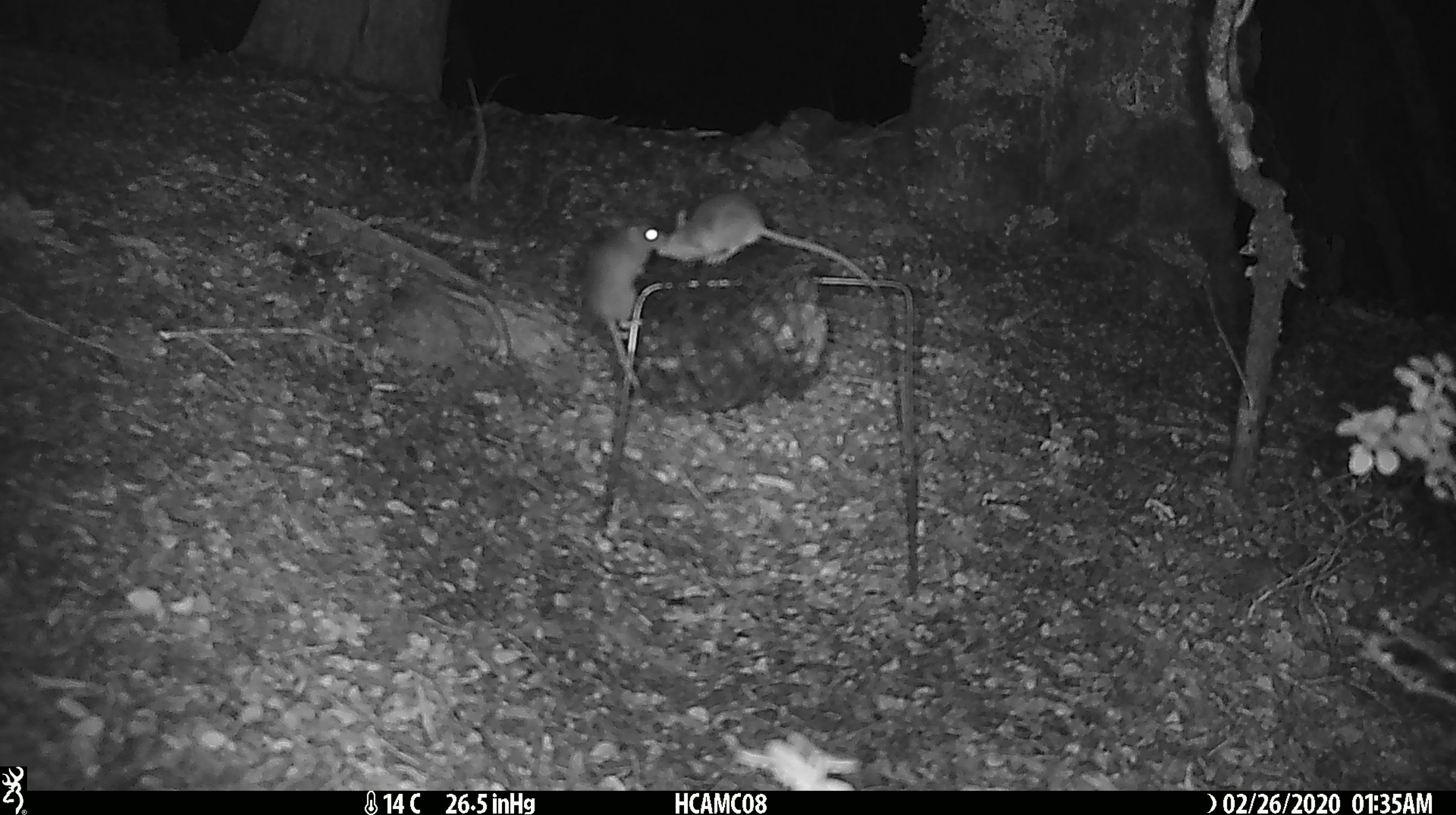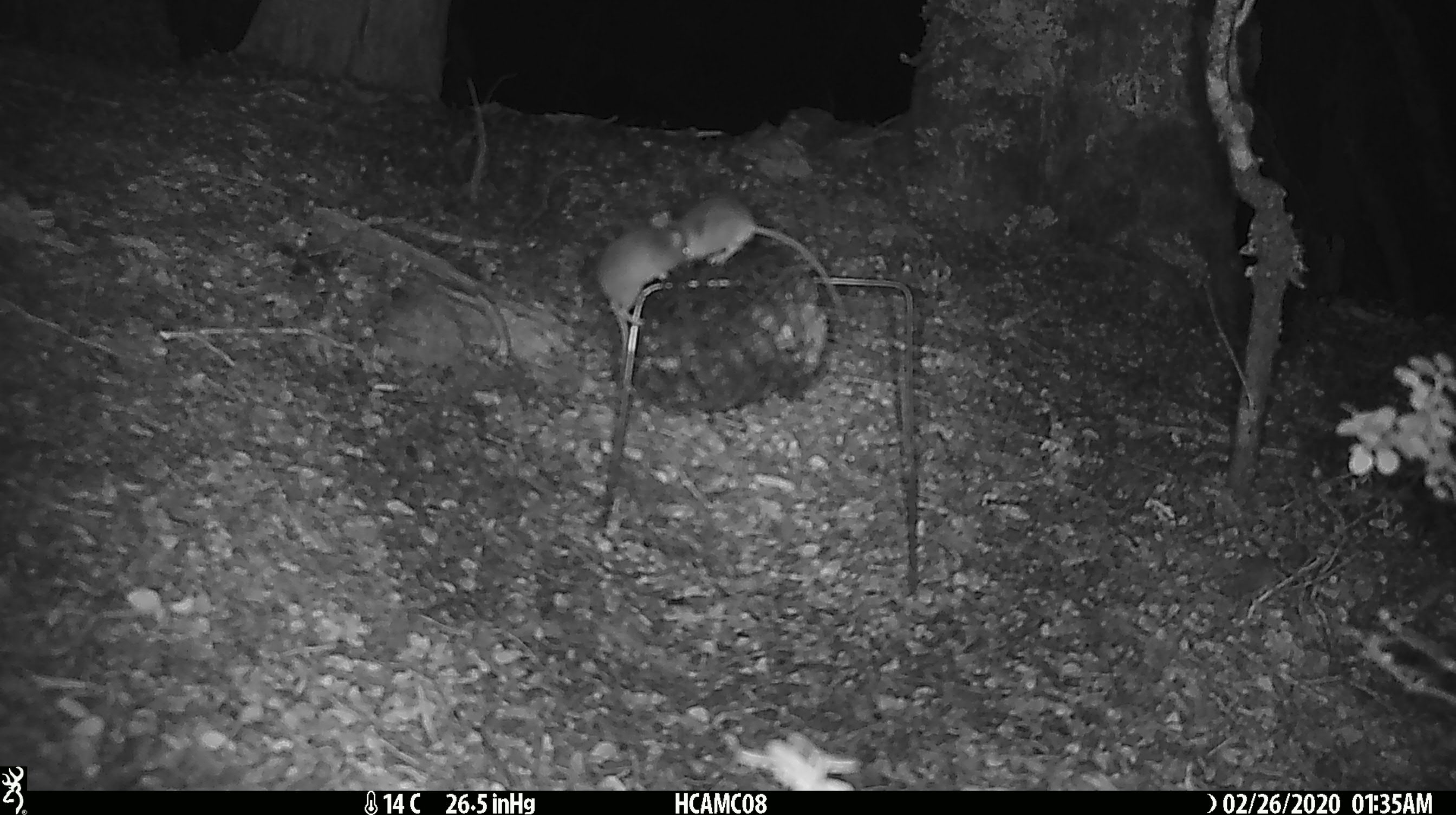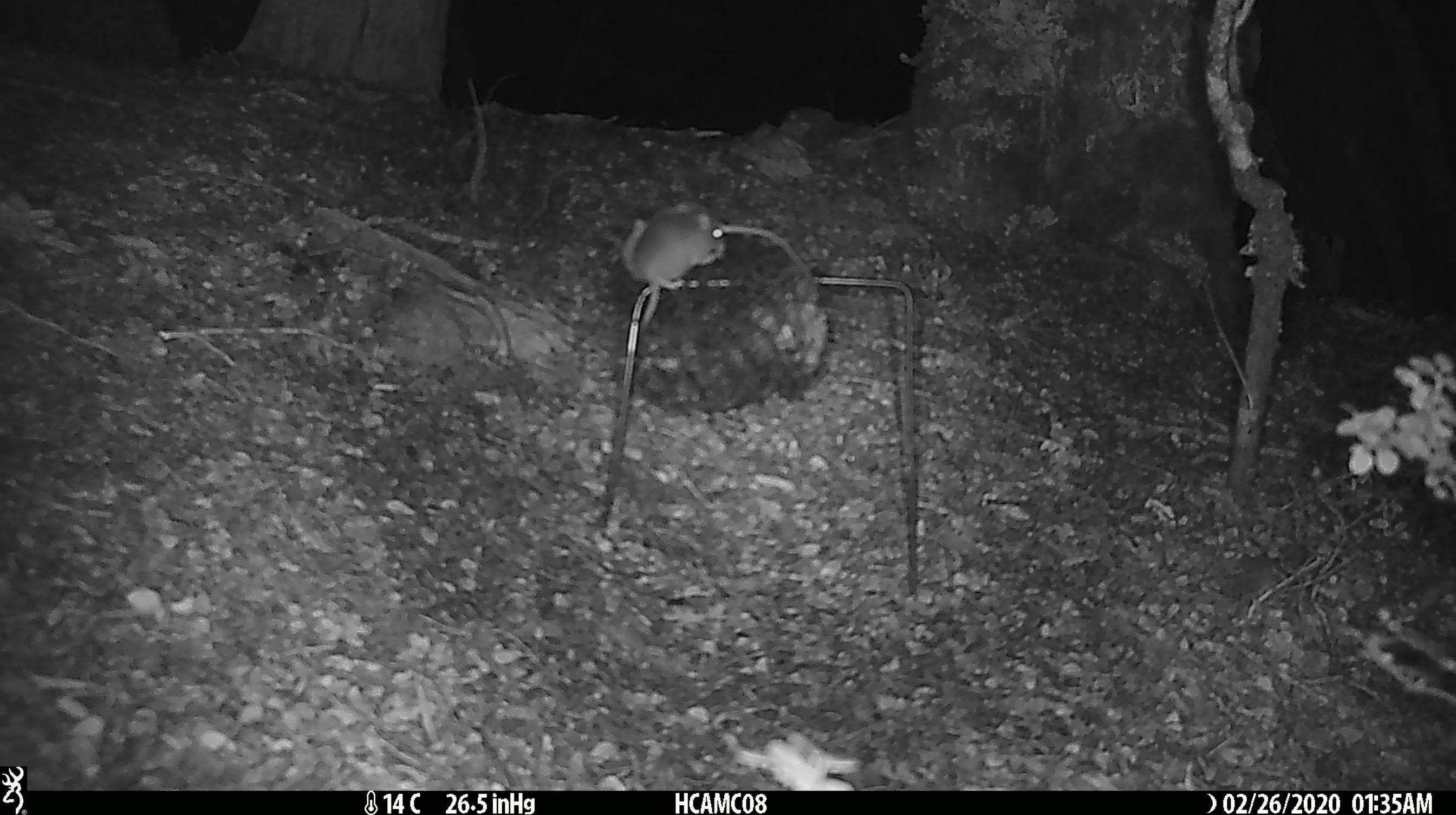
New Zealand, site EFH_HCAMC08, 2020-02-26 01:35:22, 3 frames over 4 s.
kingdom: Animalia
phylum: Chordata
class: Mammalia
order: Rodentia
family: Muridae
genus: Mus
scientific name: Mus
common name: mouse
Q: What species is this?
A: Mouse (Mus).